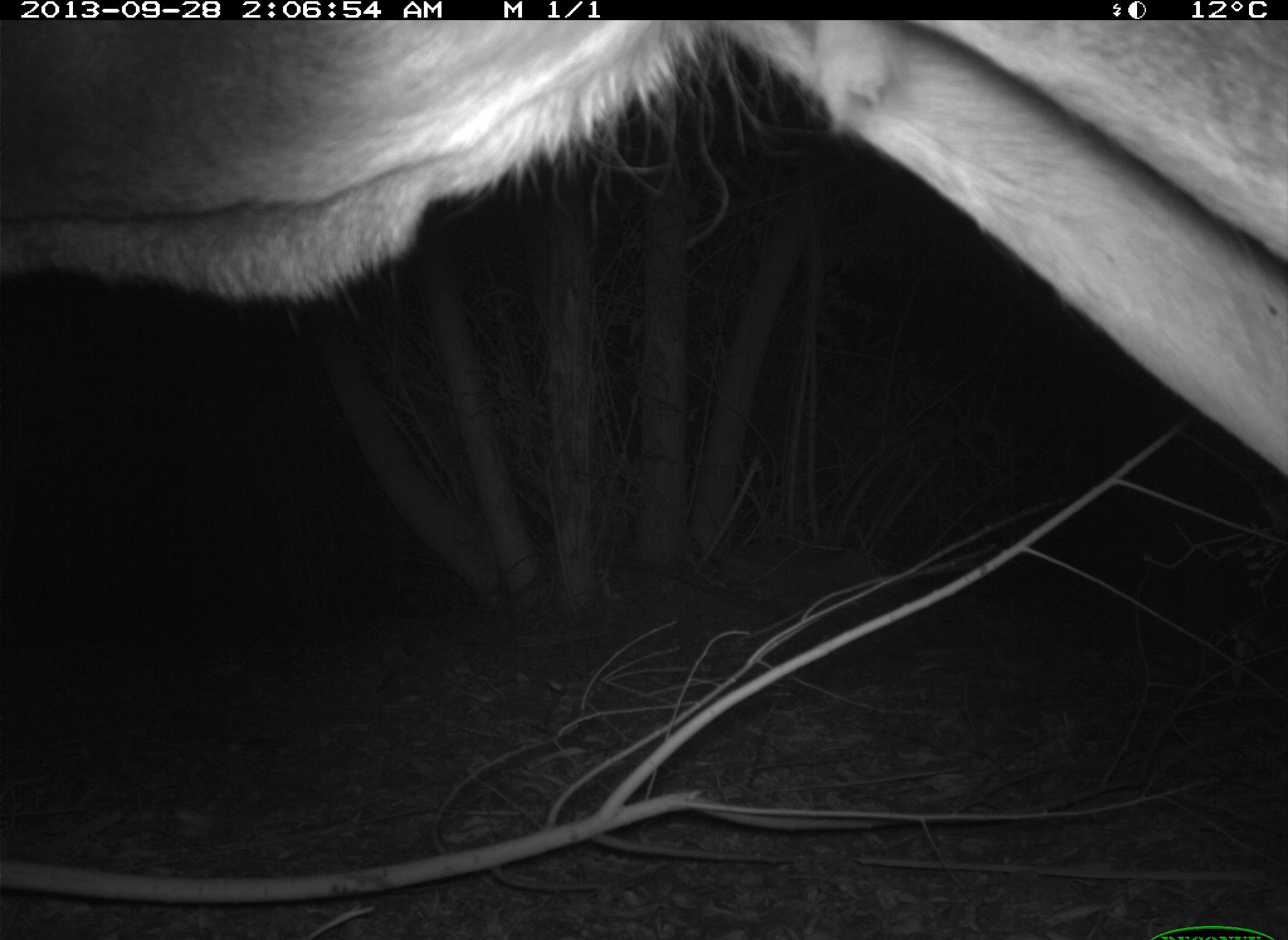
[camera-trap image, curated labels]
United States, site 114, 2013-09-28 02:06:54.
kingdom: Animalia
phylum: Chordata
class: Mammalia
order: Artiodactyla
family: Cervidae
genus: Odocoileus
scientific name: Odocoileus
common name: deer